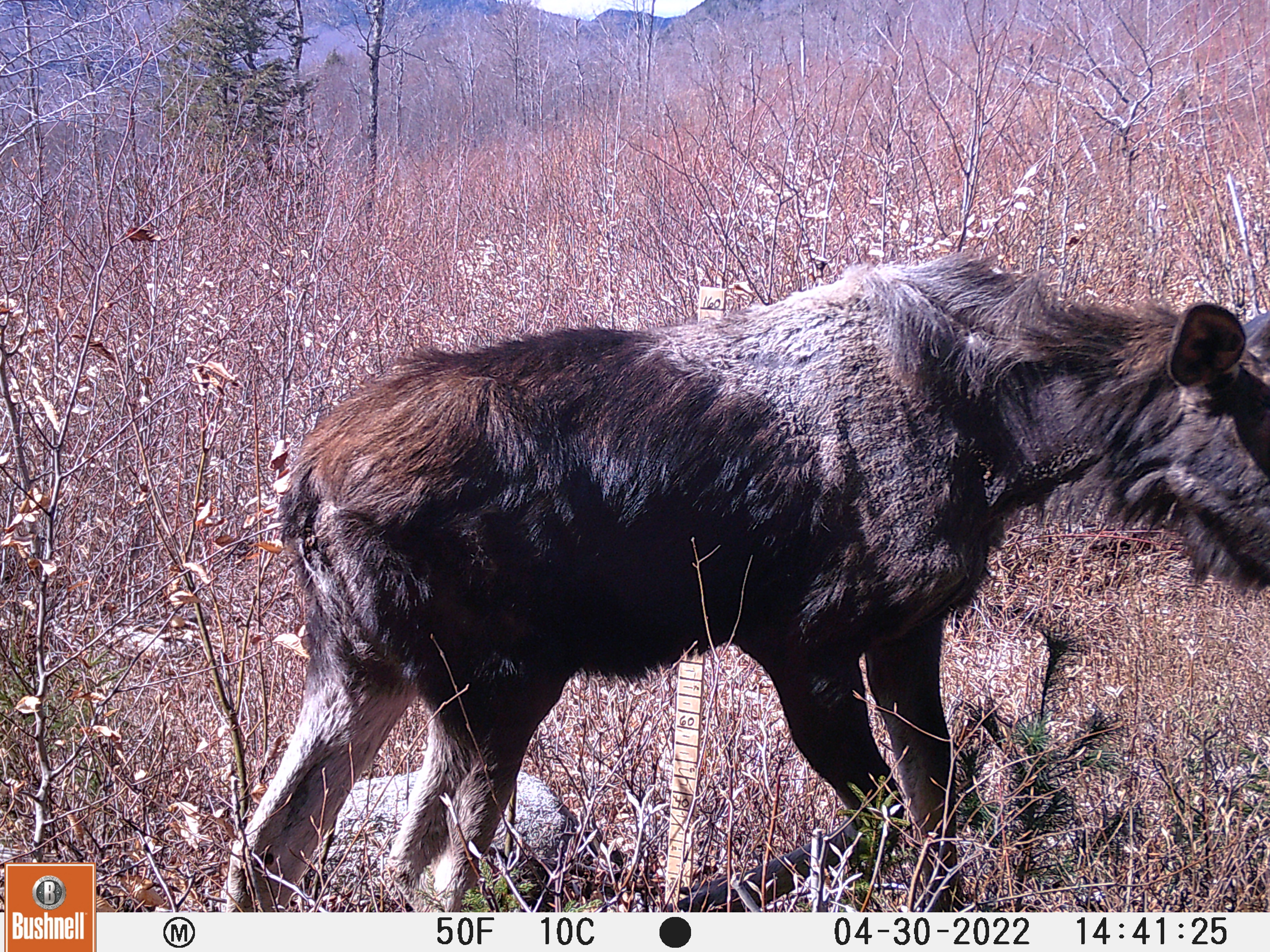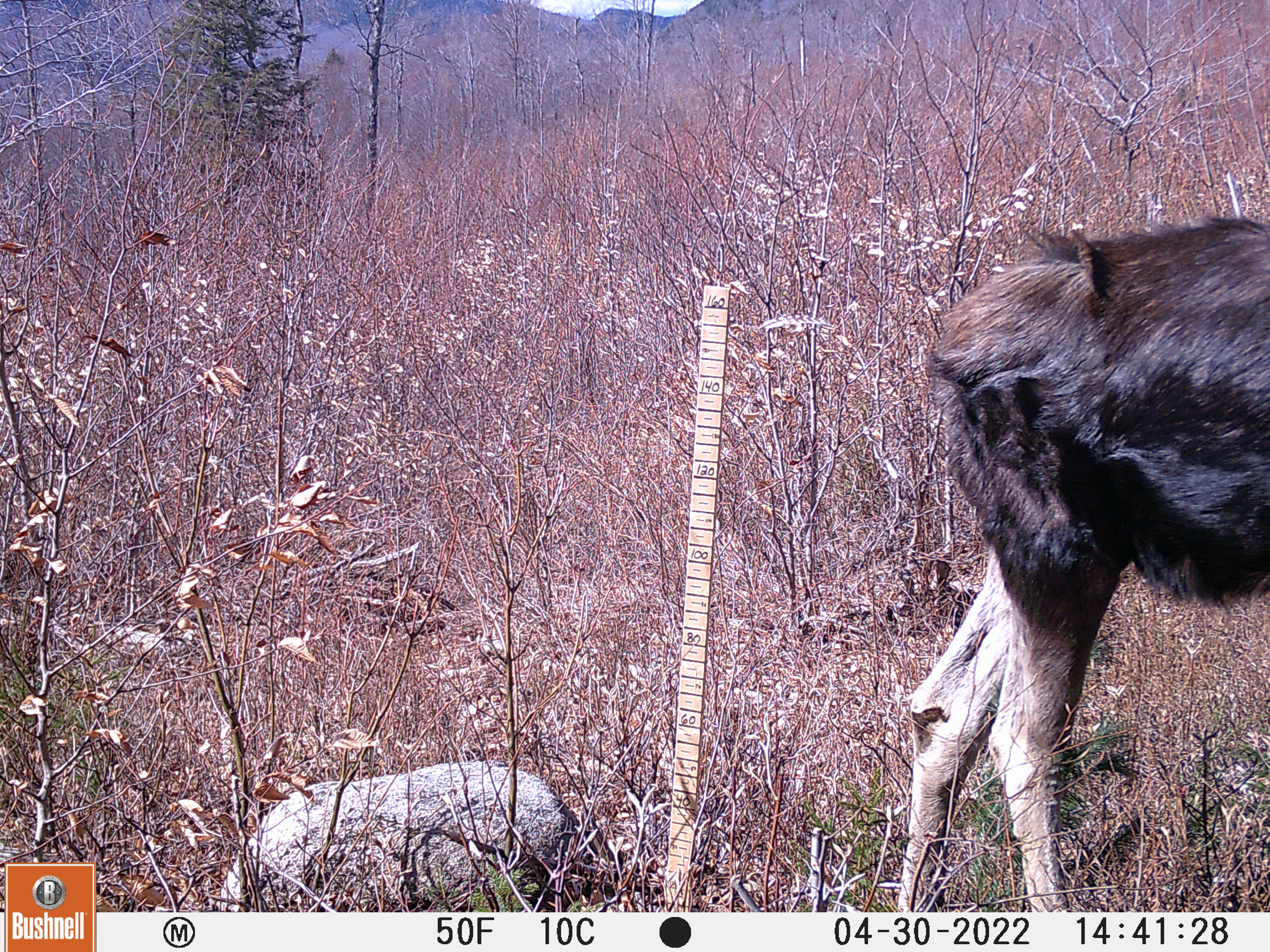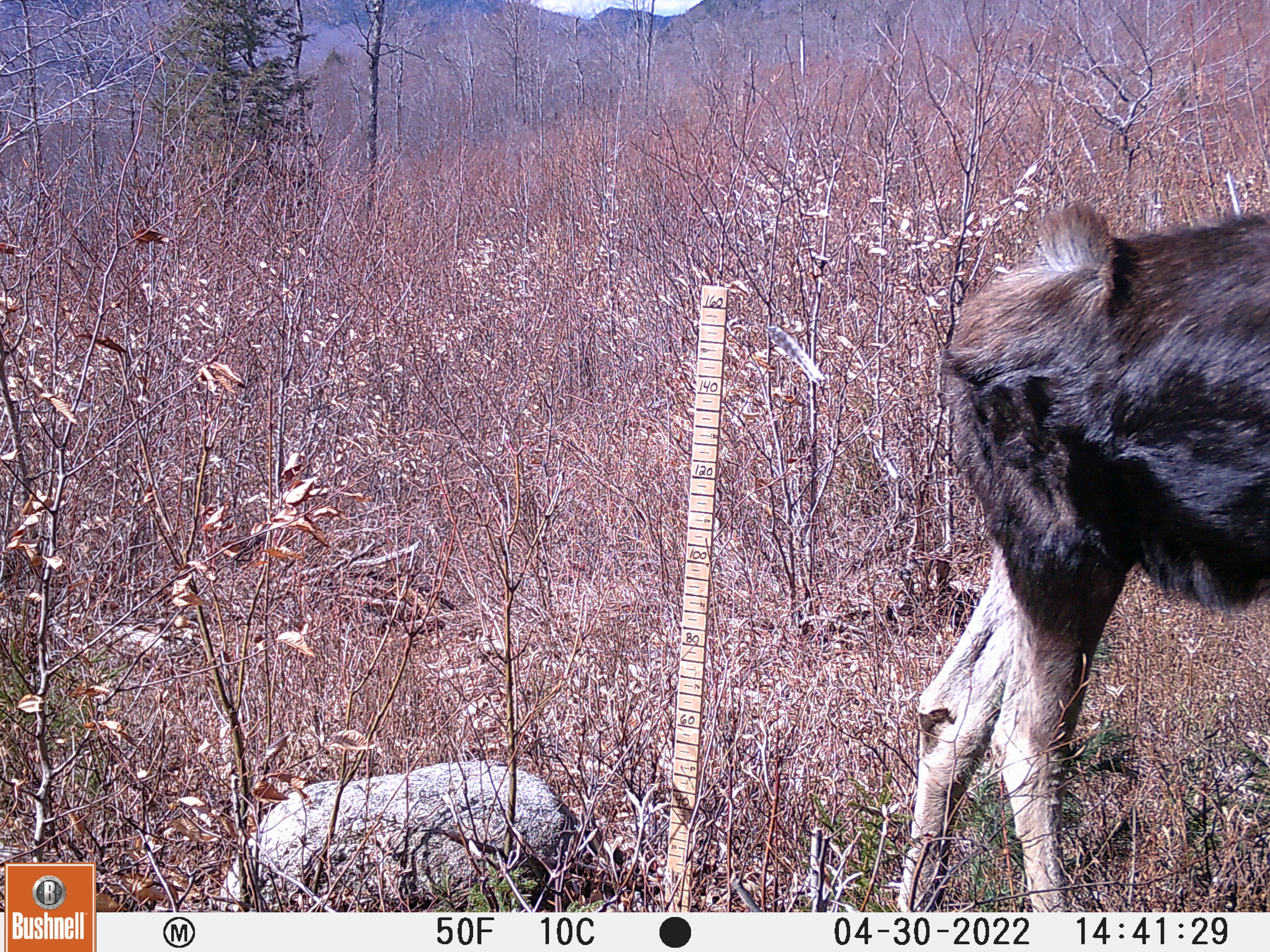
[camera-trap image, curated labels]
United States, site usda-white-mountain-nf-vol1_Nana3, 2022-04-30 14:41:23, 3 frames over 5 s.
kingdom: Animalia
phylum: Chordata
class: Mammalia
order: Artiodactyla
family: Cervidae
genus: Alces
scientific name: Alces alces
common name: moose